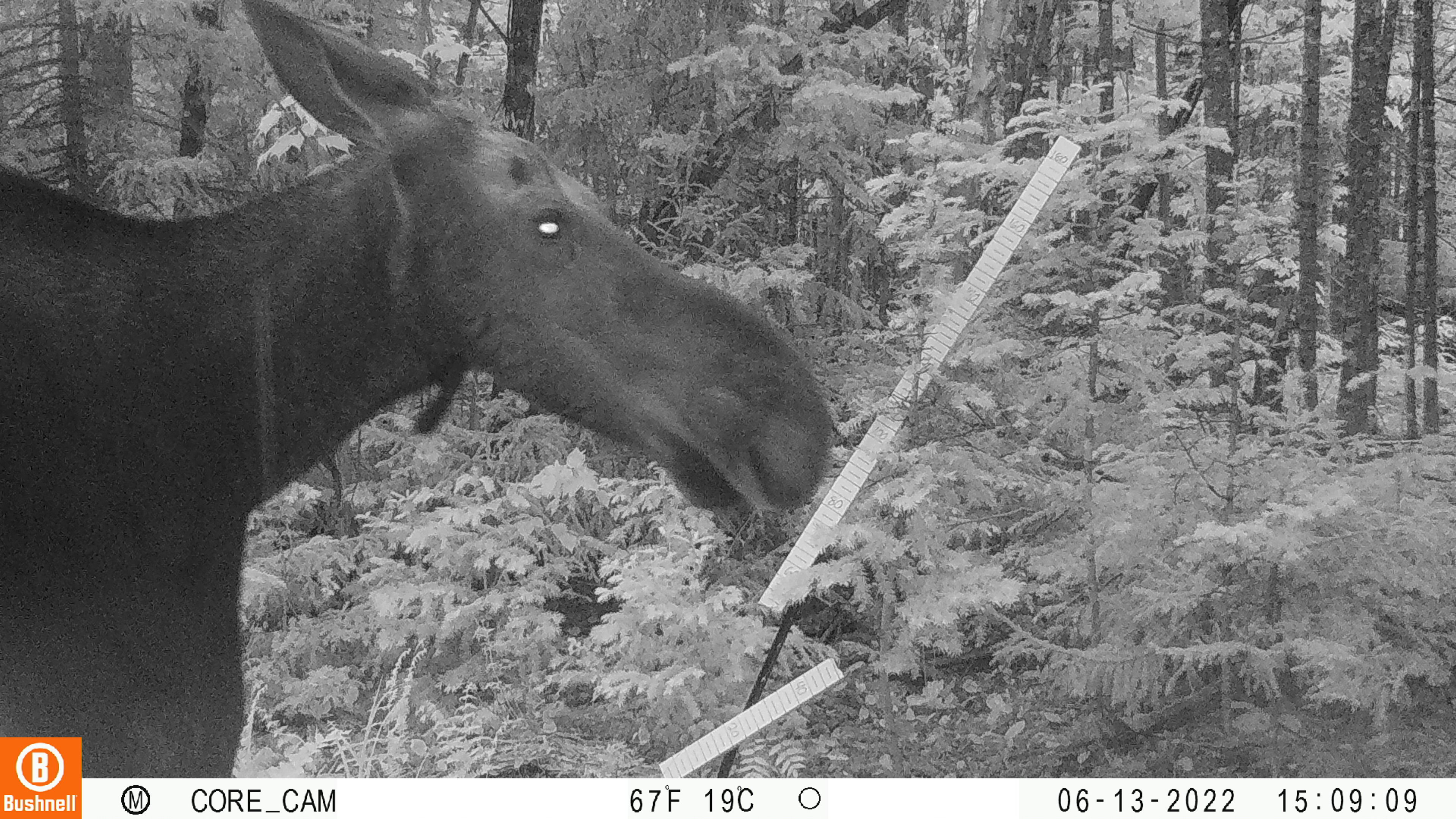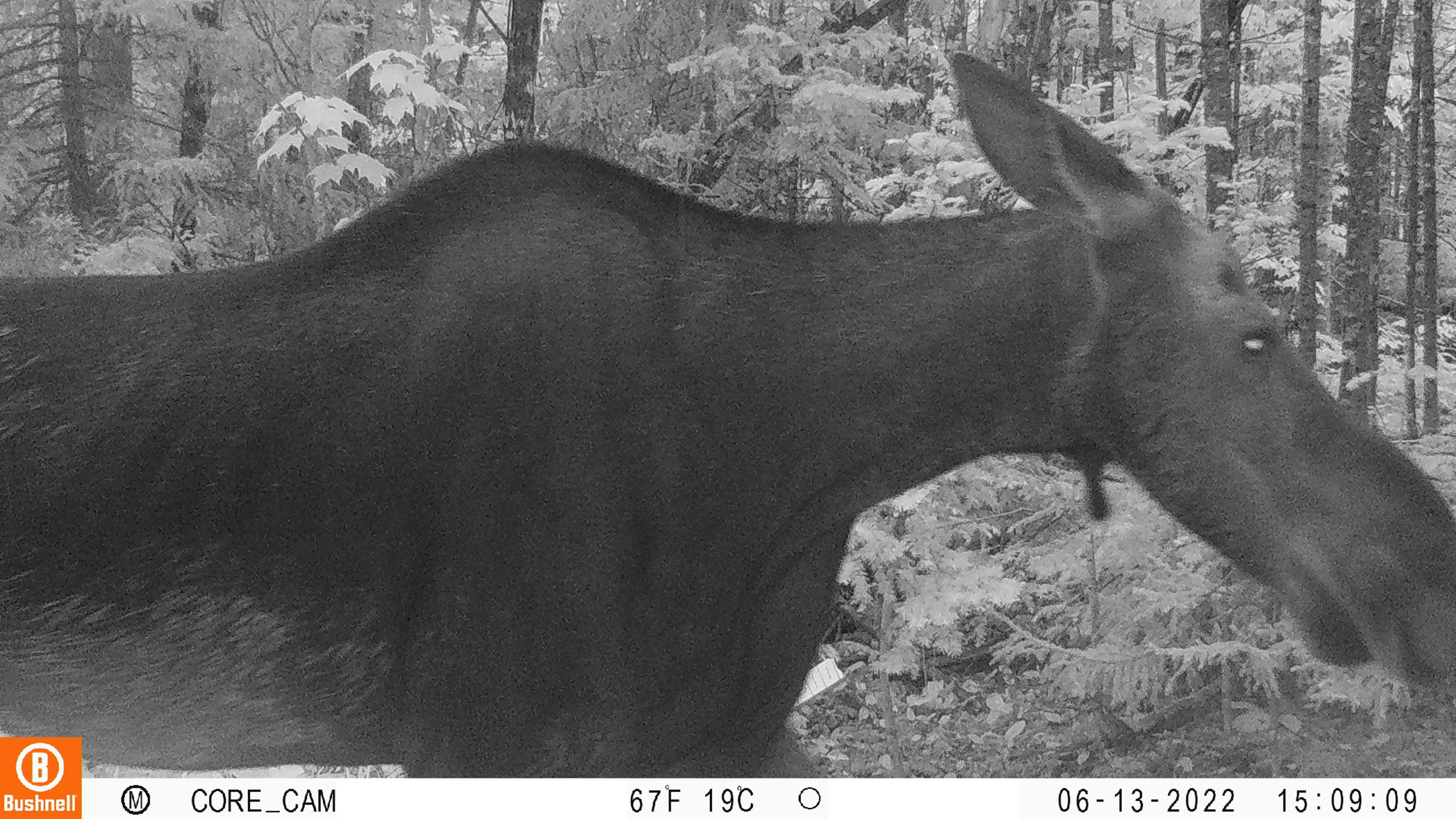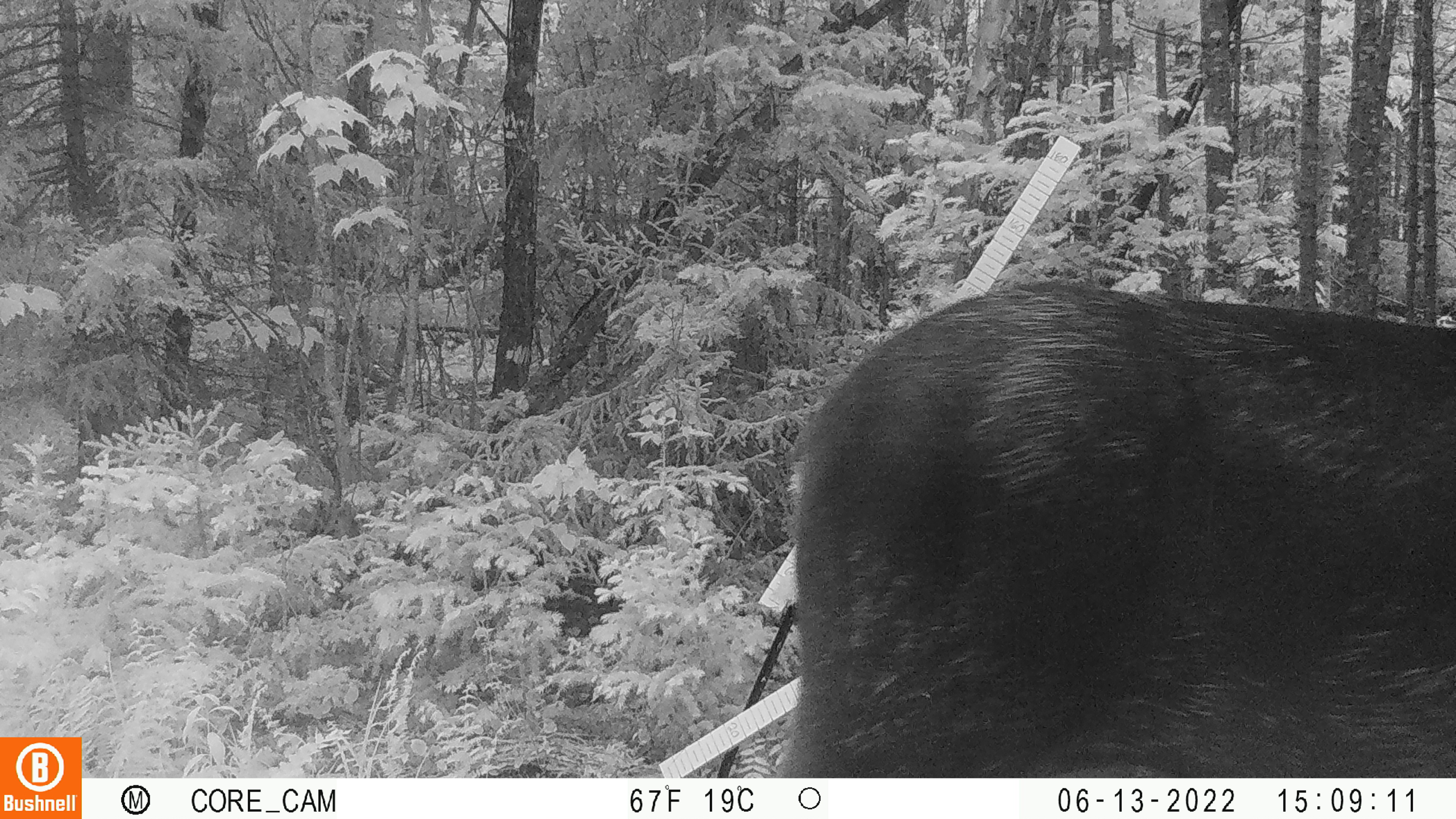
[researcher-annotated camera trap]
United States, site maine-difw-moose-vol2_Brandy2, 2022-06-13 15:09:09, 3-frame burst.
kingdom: Animalia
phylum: Chordata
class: Mammalia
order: Artiodactyla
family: Cervidae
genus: Alces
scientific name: Alces alces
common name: moose